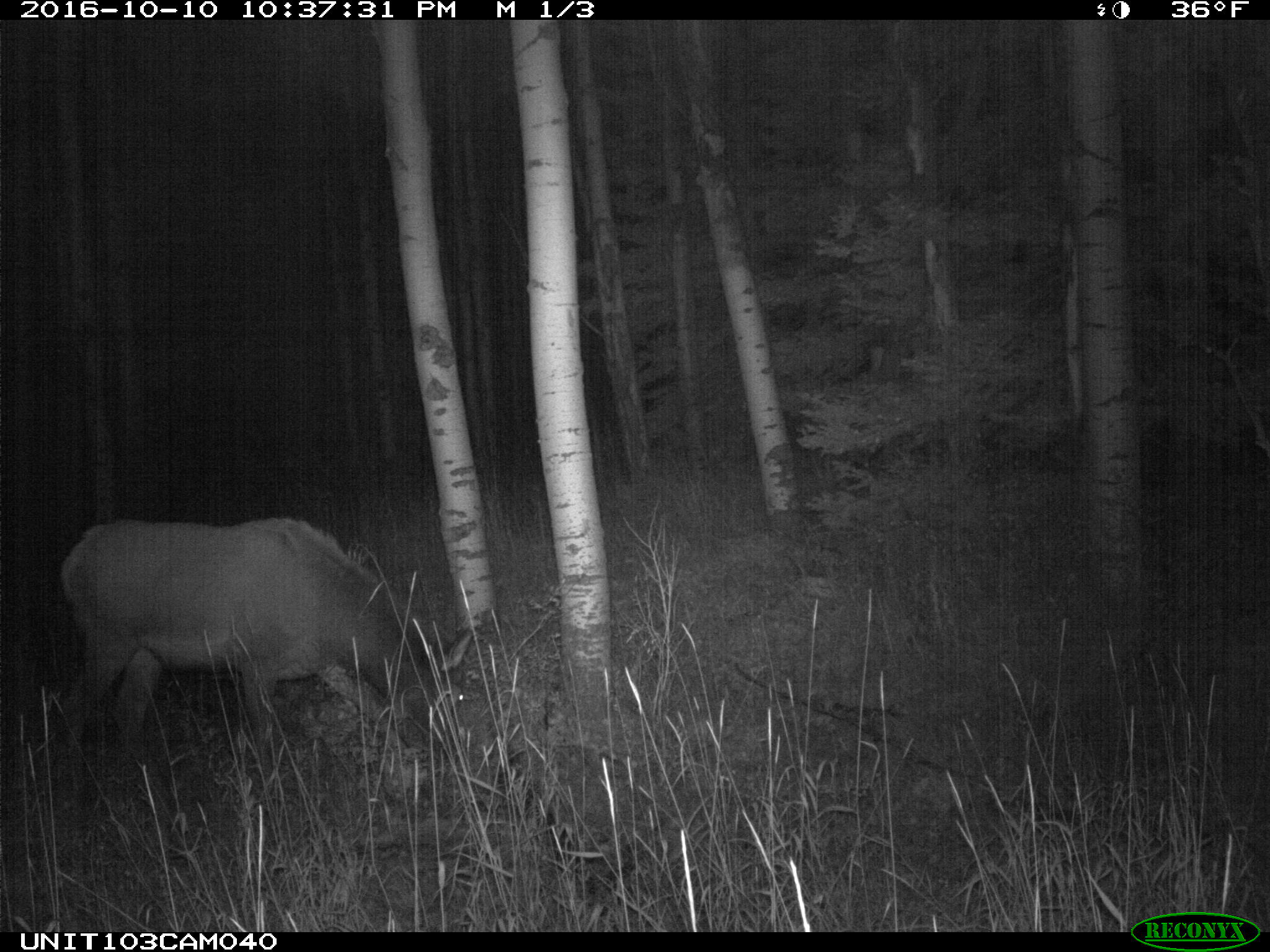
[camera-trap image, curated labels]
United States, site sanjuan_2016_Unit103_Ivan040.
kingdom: Animalia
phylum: Chordata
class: Mammalia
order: Artiodactyla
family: Cervidae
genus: Cervus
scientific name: Cervus elaphus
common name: red deer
Cervus elaphus (red deer).